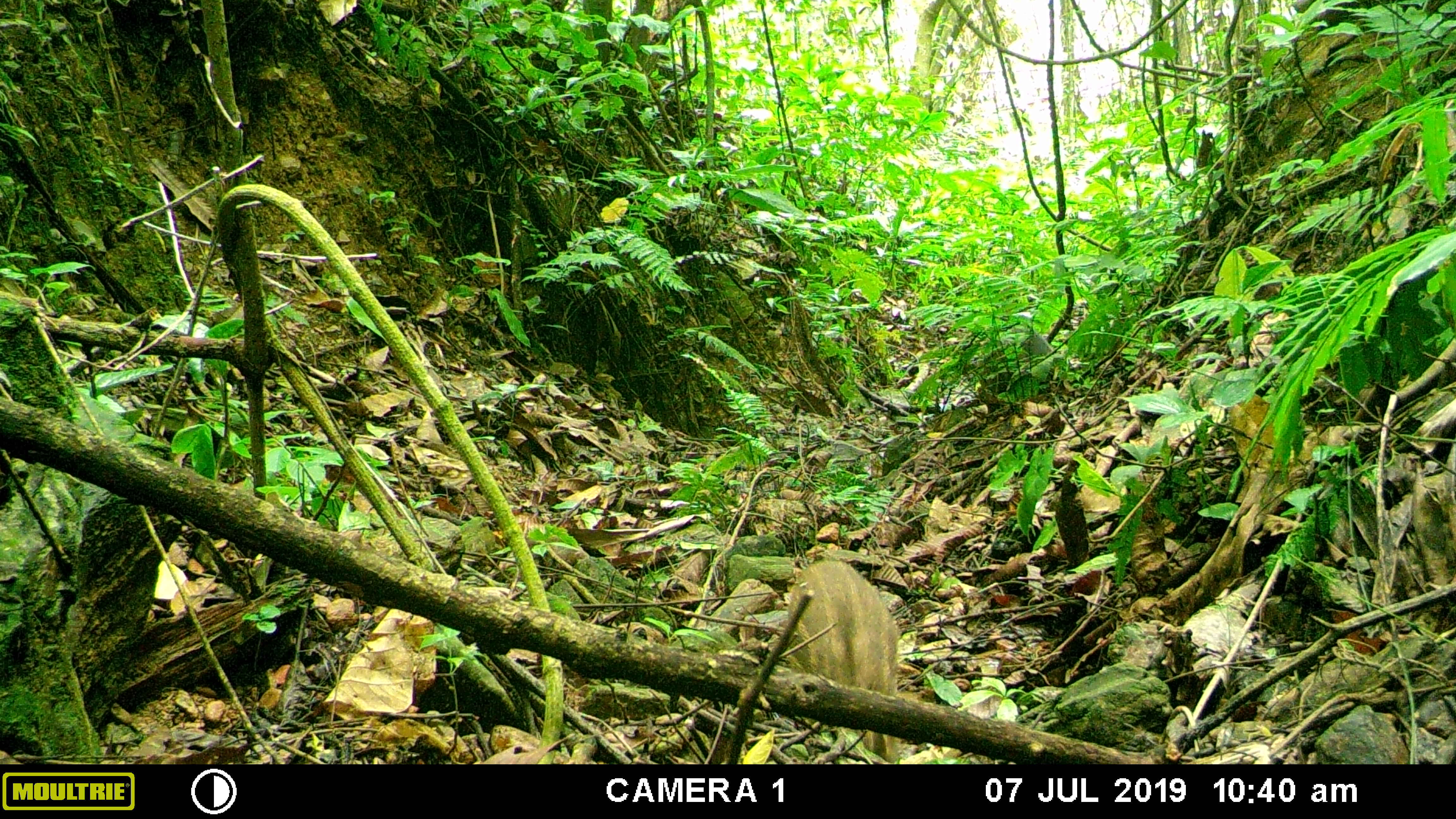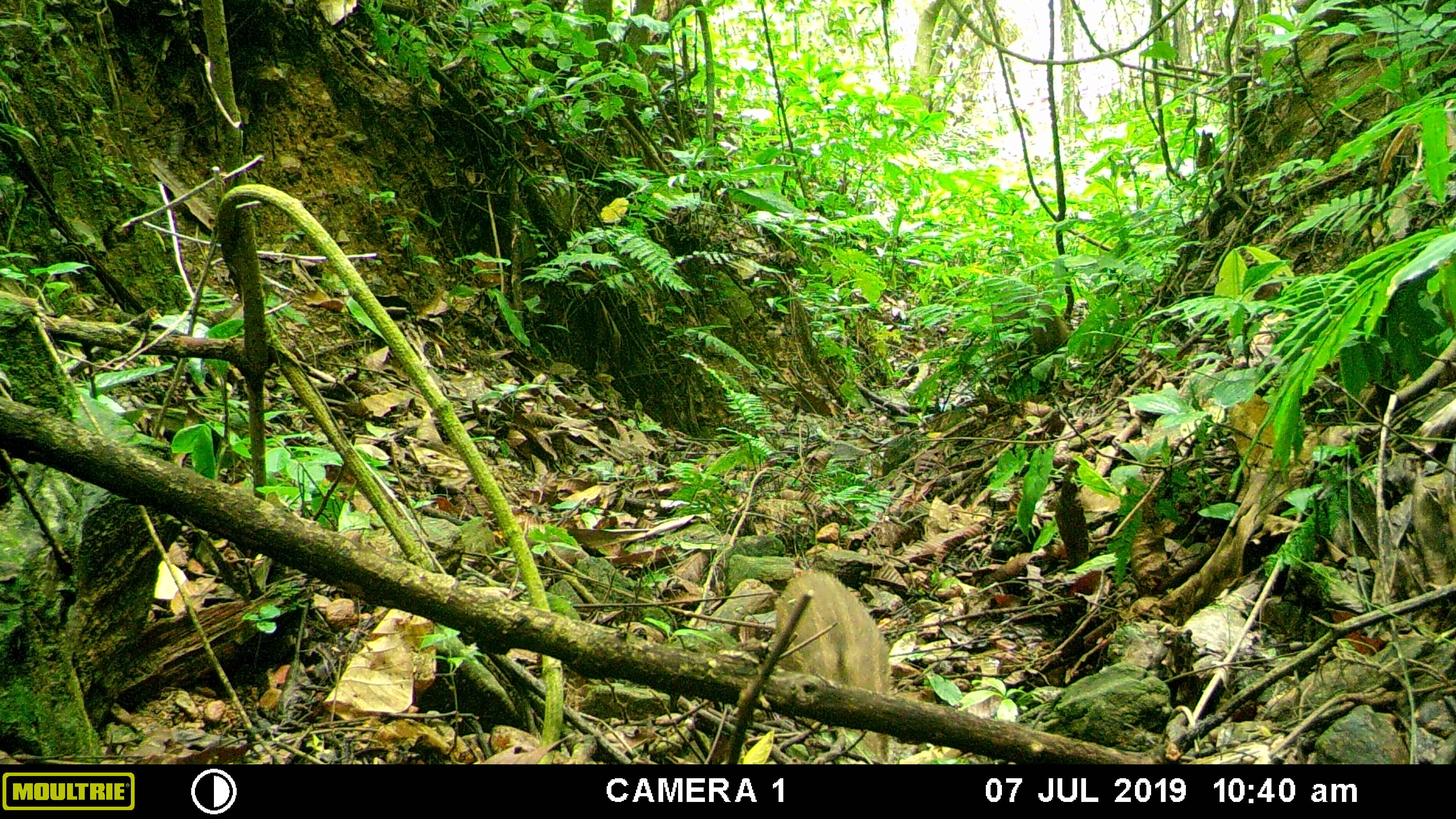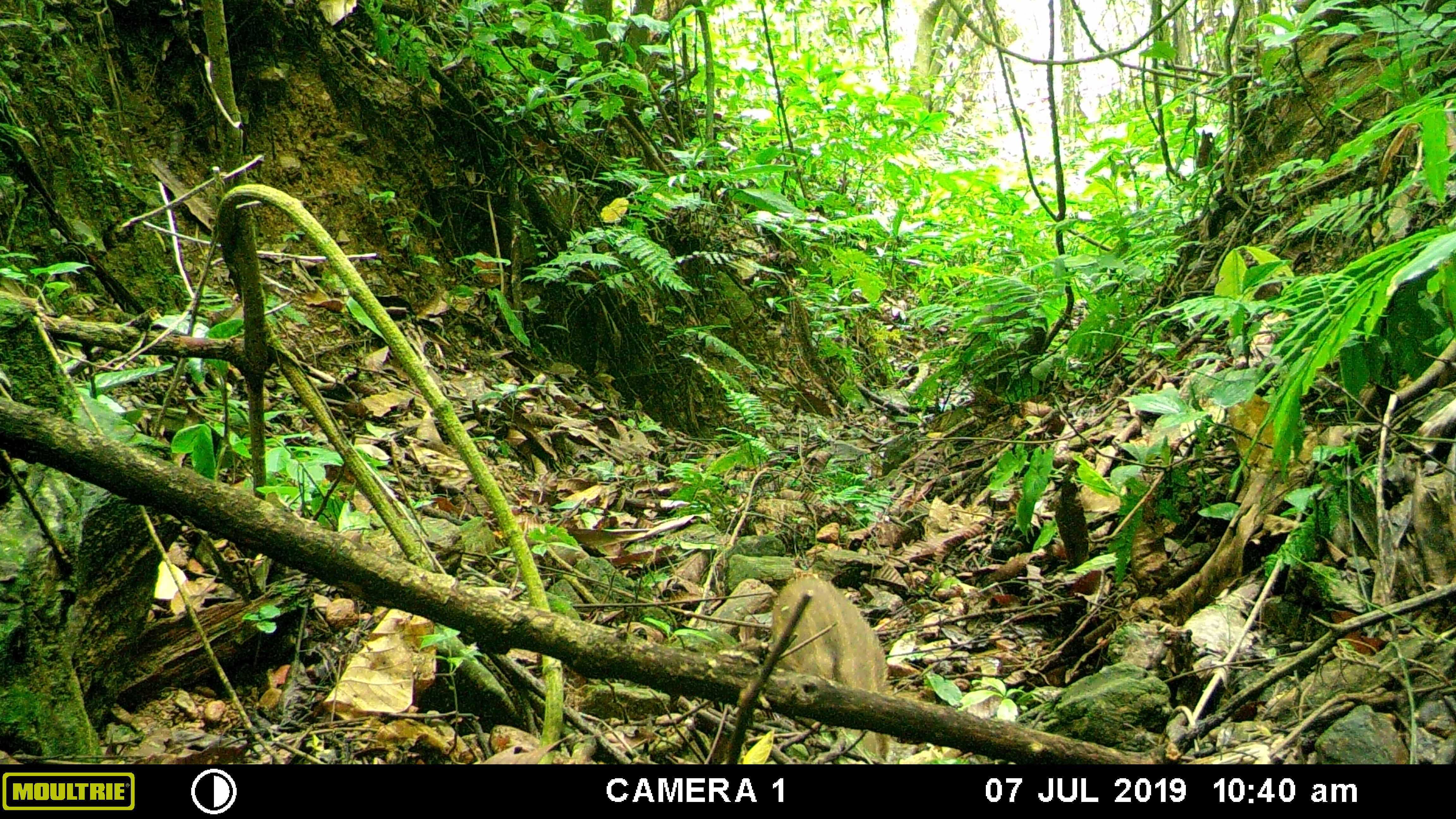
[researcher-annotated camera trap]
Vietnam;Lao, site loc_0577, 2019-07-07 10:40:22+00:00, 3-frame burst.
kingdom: Animalia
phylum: Chordata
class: Mammalia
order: Artiodactyla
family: Suidae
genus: Sus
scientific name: Sus scrofa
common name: eurasian wild pig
Eurasian wild pig (Sus scrofa). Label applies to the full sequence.